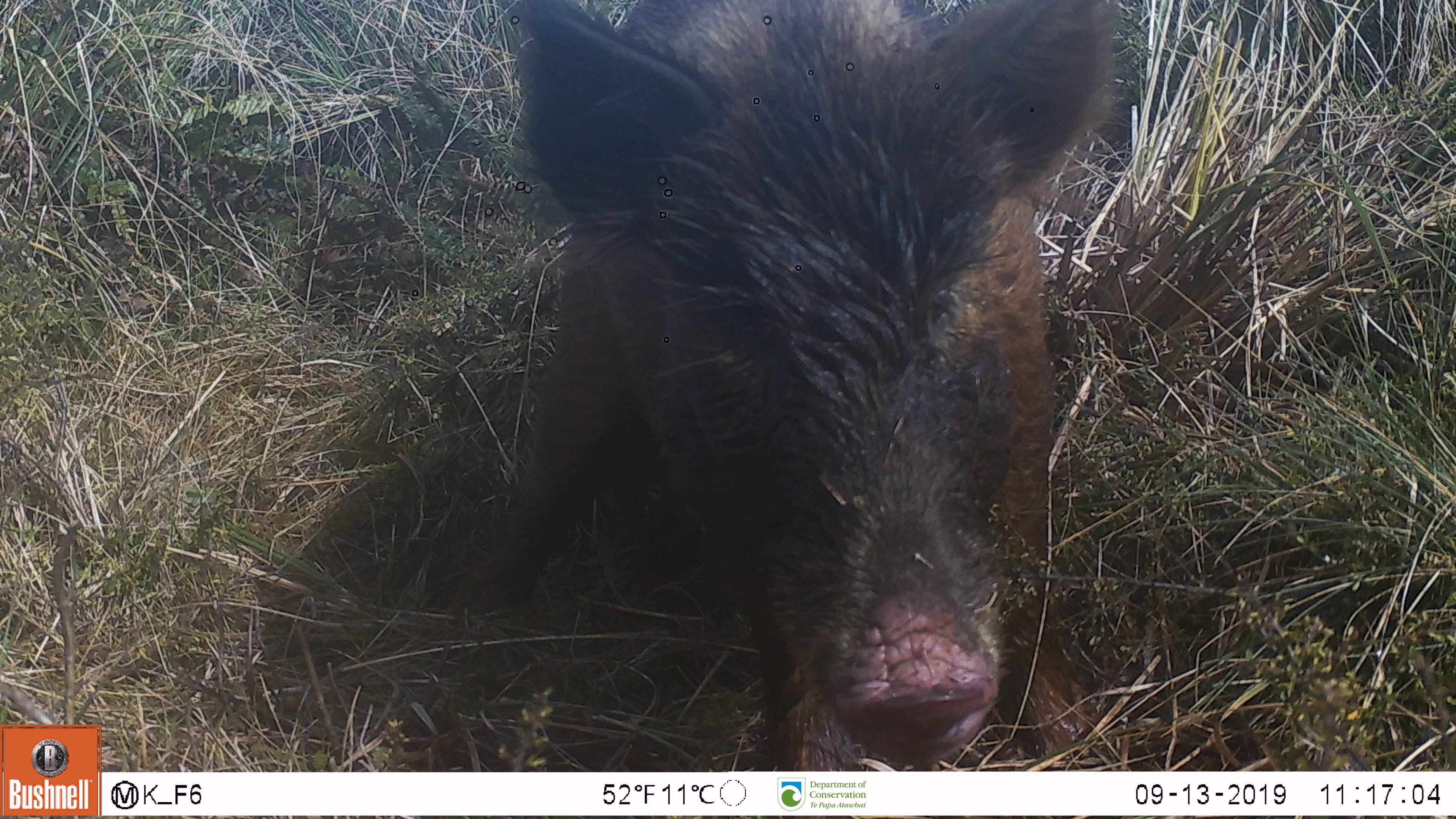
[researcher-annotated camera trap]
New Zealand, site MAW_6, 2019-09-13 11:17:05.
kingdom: Animalia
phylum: Chordata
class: Mammalia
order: Artiodactyla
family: Suidae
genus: Sus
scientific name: Sus scrofa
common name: pig